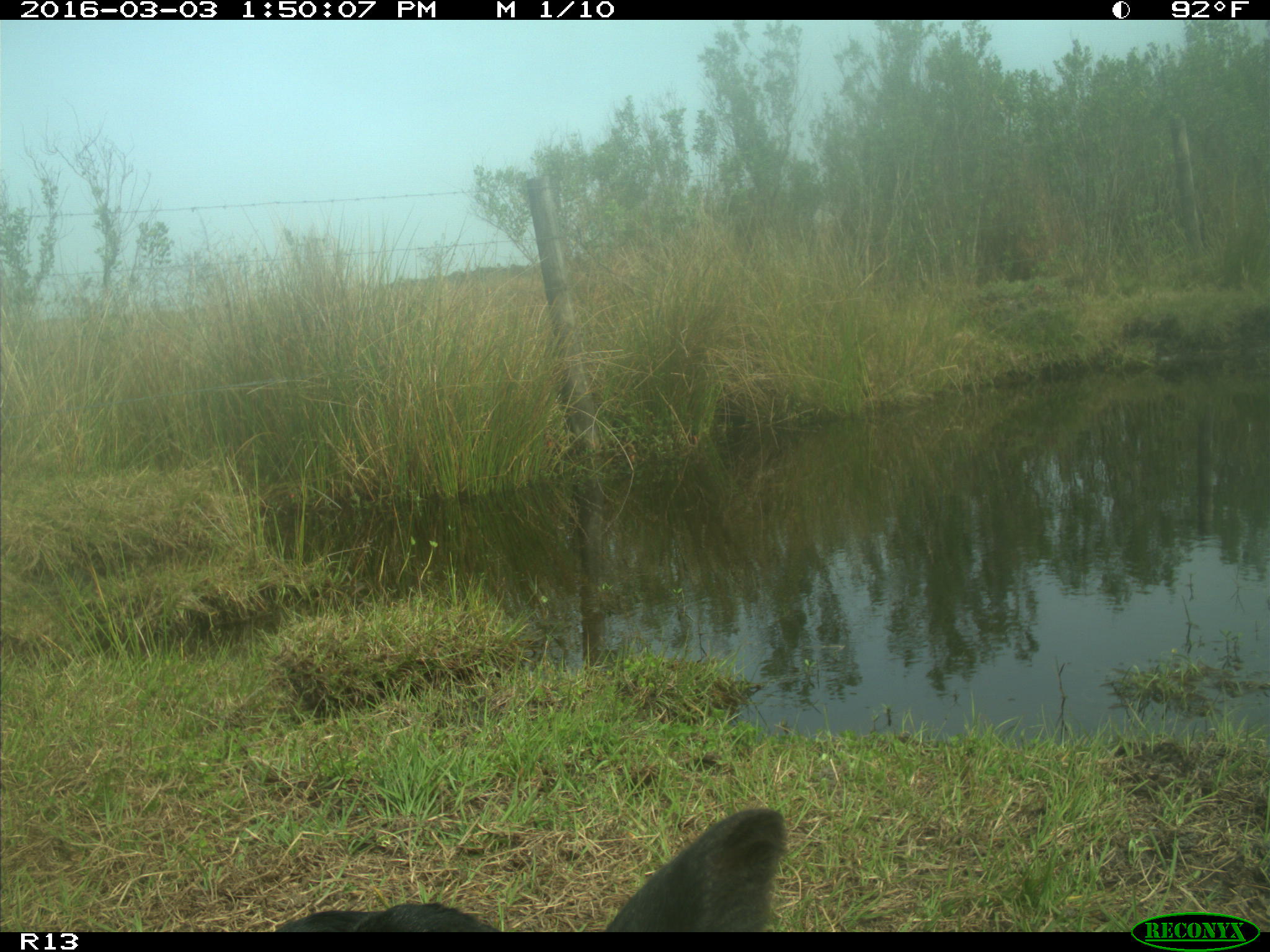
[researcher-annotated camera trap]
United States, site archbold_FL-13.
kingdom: Animalia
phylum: Chordata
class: Mammalia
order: Artiodactyla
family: Bovidae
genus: Bos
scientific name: Bos taurus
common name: domestic cow